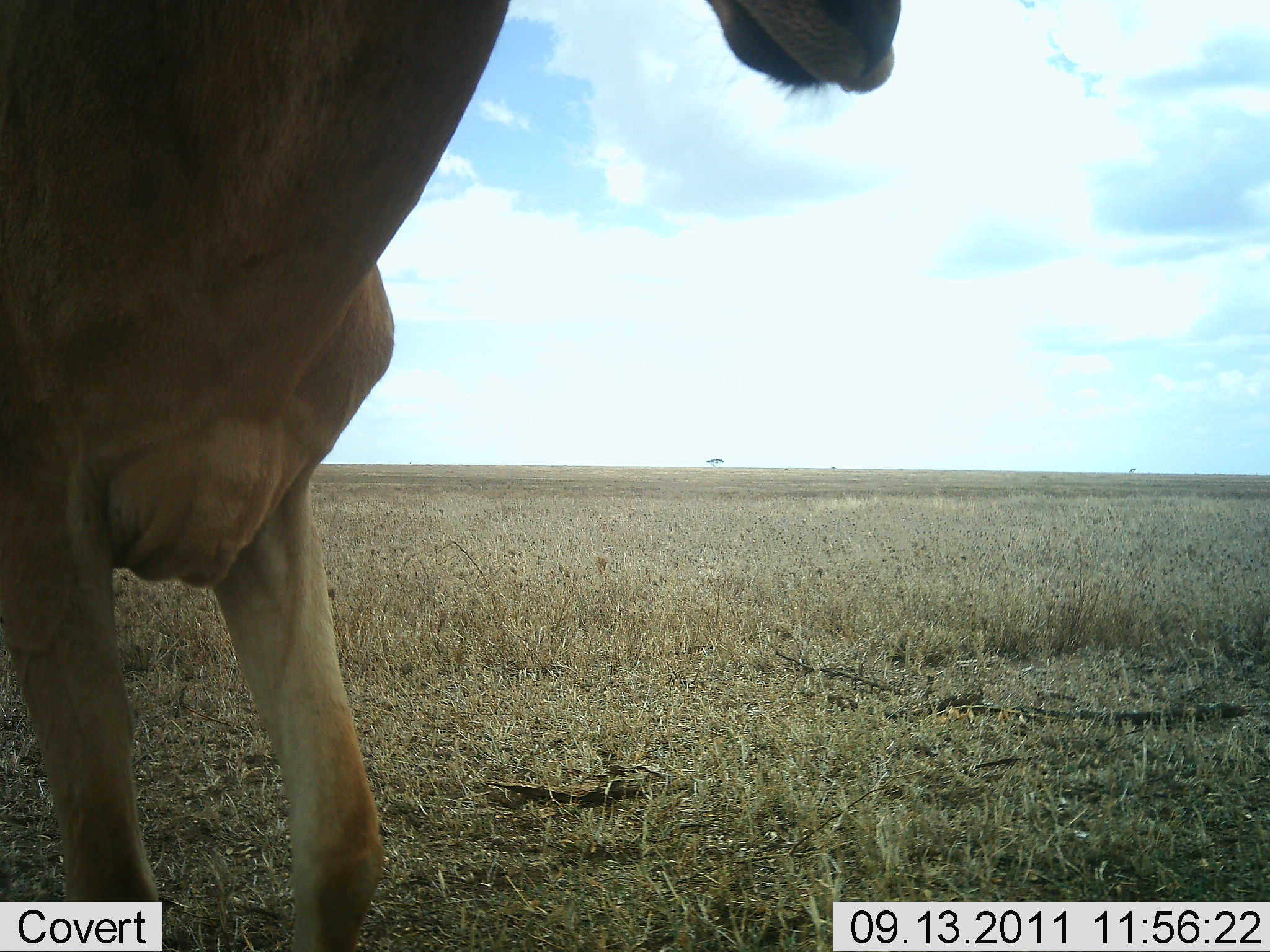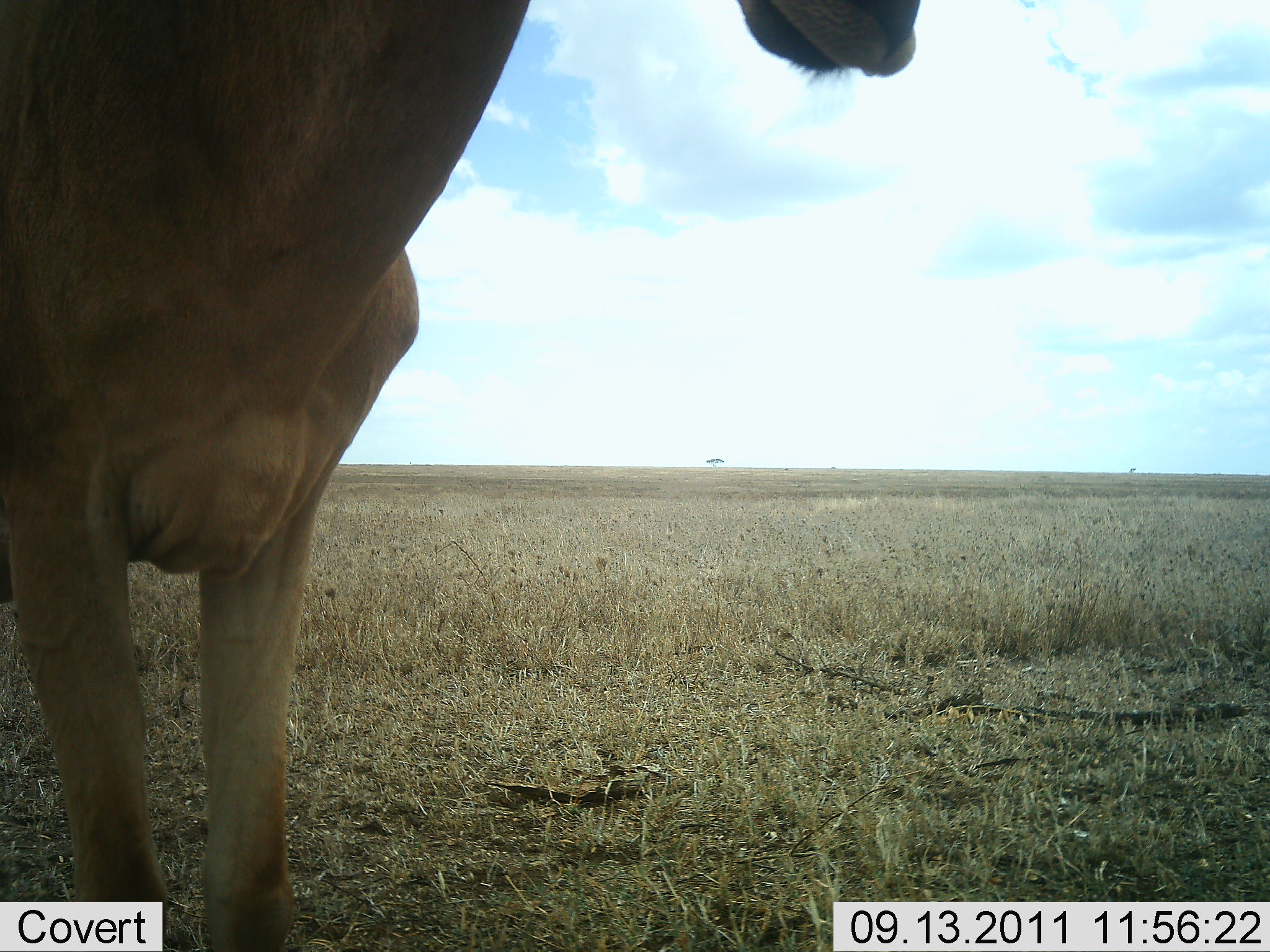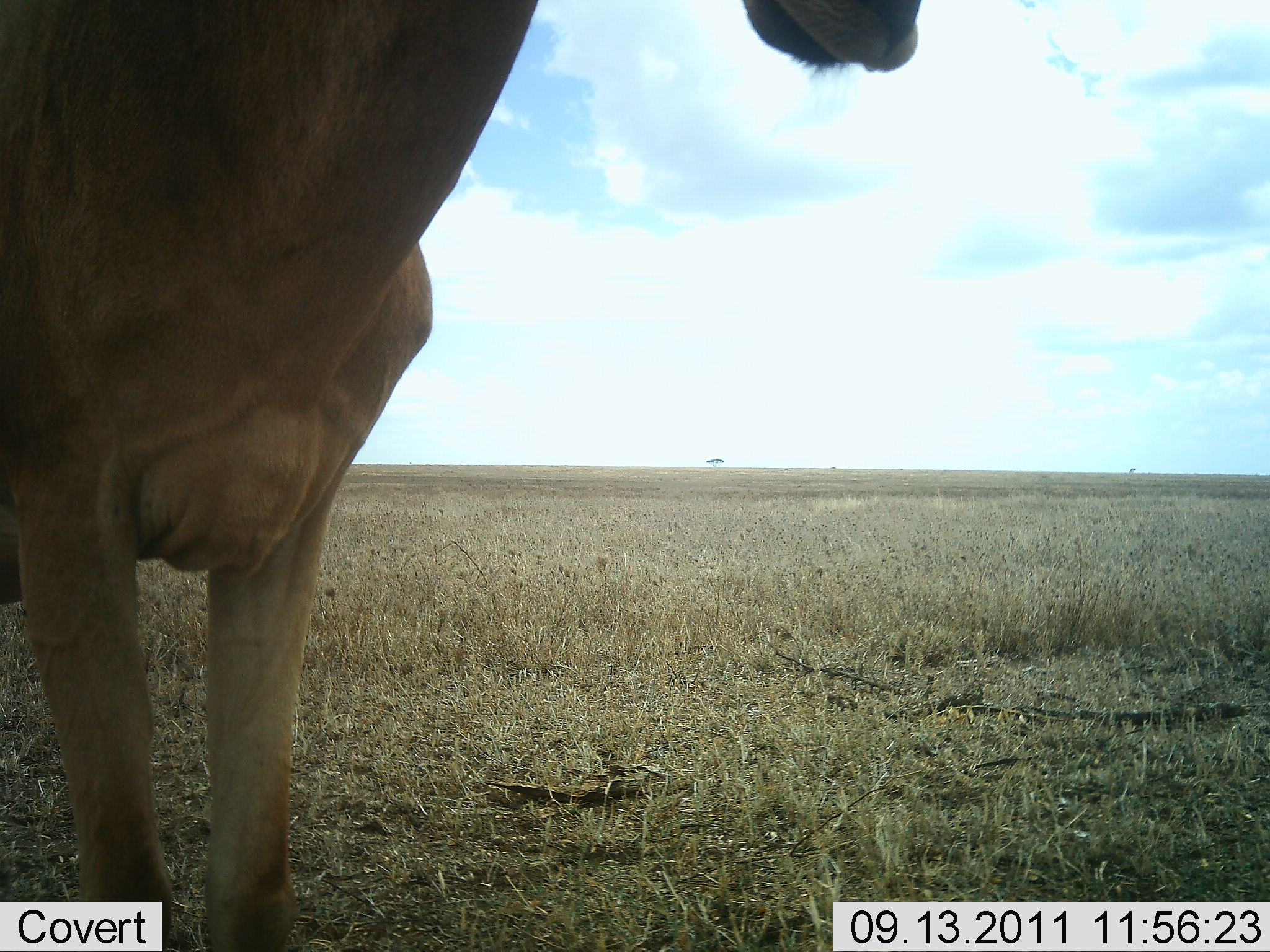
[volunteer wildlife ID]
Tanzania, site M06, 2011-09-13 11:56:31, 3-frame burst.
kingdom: Animalia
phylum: Chordata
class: Mammalia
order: Artiodactyla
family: Bovidae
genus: Alcelaphus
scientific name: Alcelaphus buselaphus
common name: hartebeest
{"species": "hartebeest (Alcelaphus buselaphus)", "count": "1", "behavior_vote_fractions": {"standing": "91%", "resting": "0%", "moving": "9%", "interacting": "0%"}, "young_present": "0%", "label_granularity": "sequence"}